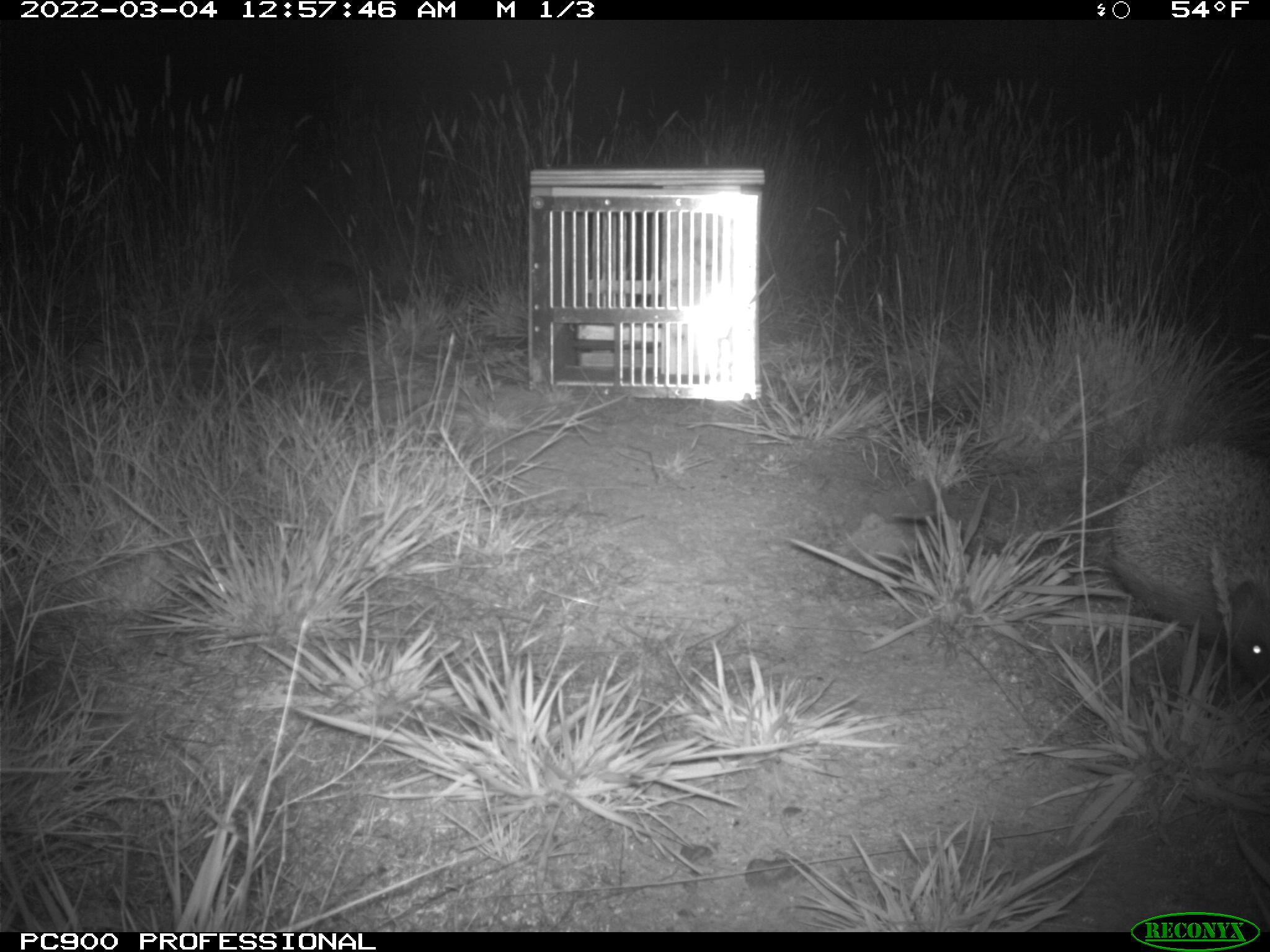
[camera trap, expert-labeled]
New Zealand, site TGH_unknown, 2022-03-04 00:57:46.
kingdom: Animalia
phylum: Chordata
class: Mammalia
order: Eulipotyphla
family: Erinaceidae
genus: Erinaceus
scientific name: Erinaceus europaeus europaeus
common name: european hedgehog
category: hedgehog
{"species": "hedgehog (european hedgehog) (Erinaceus europaeus europaeus)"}